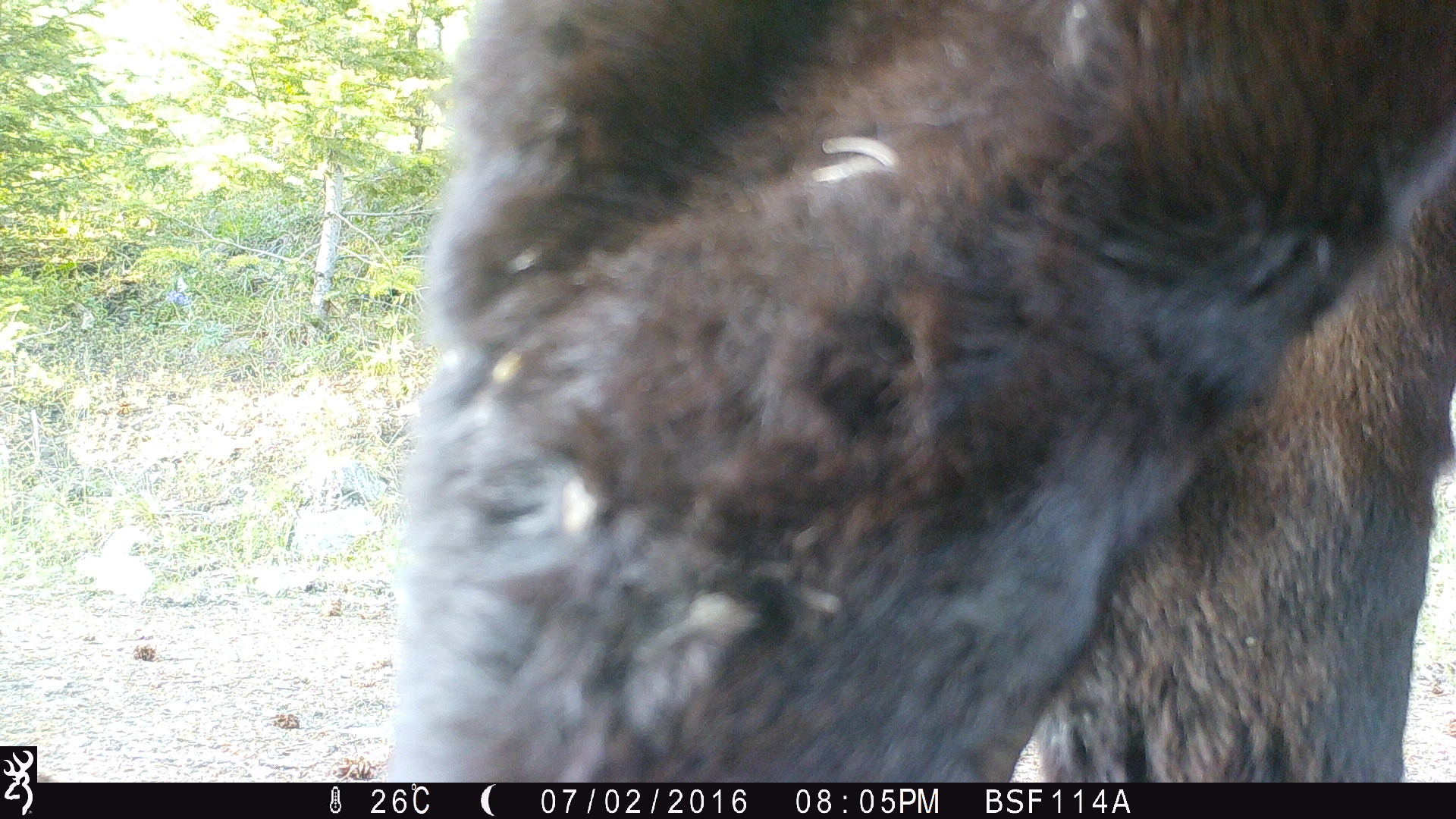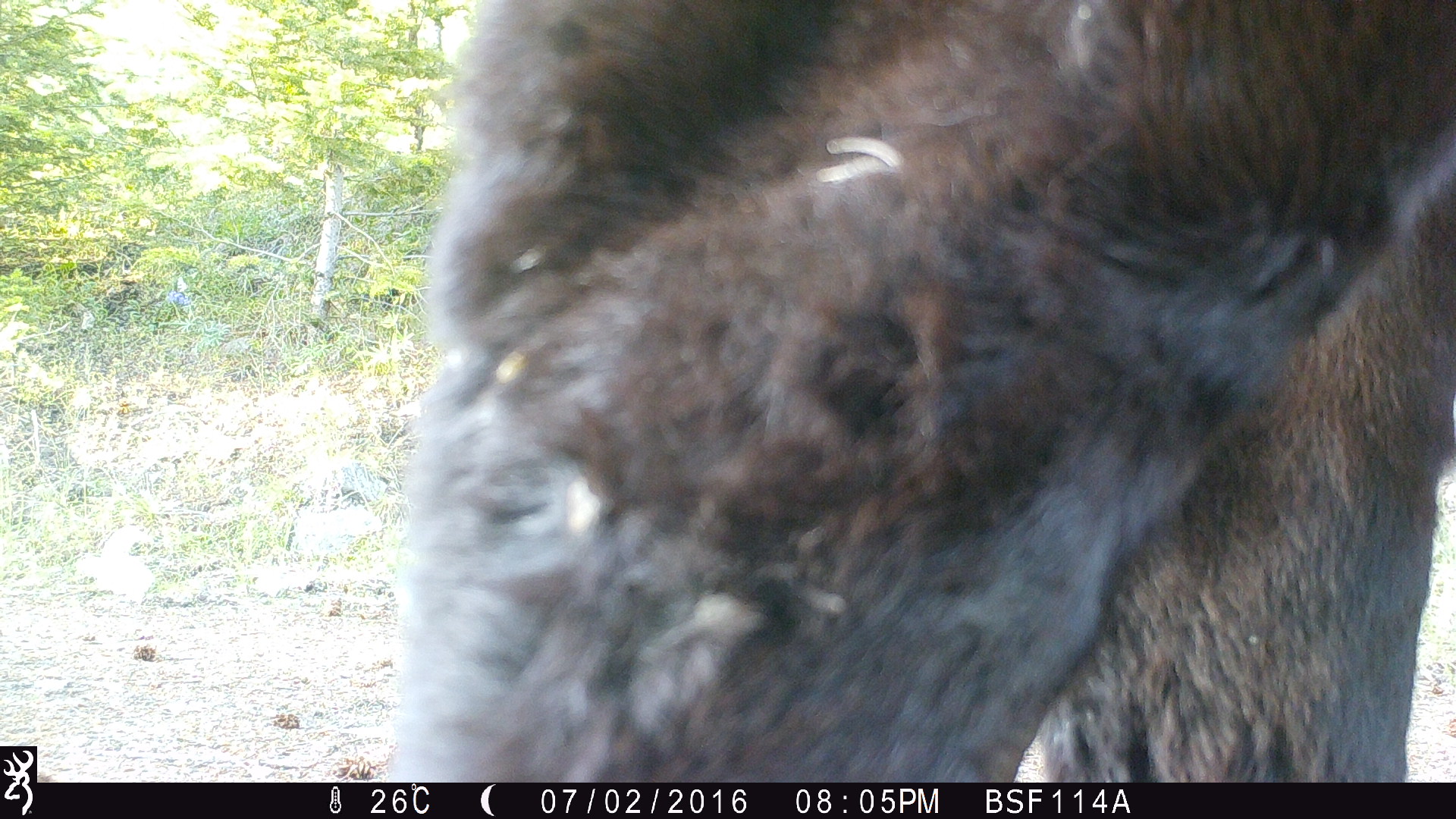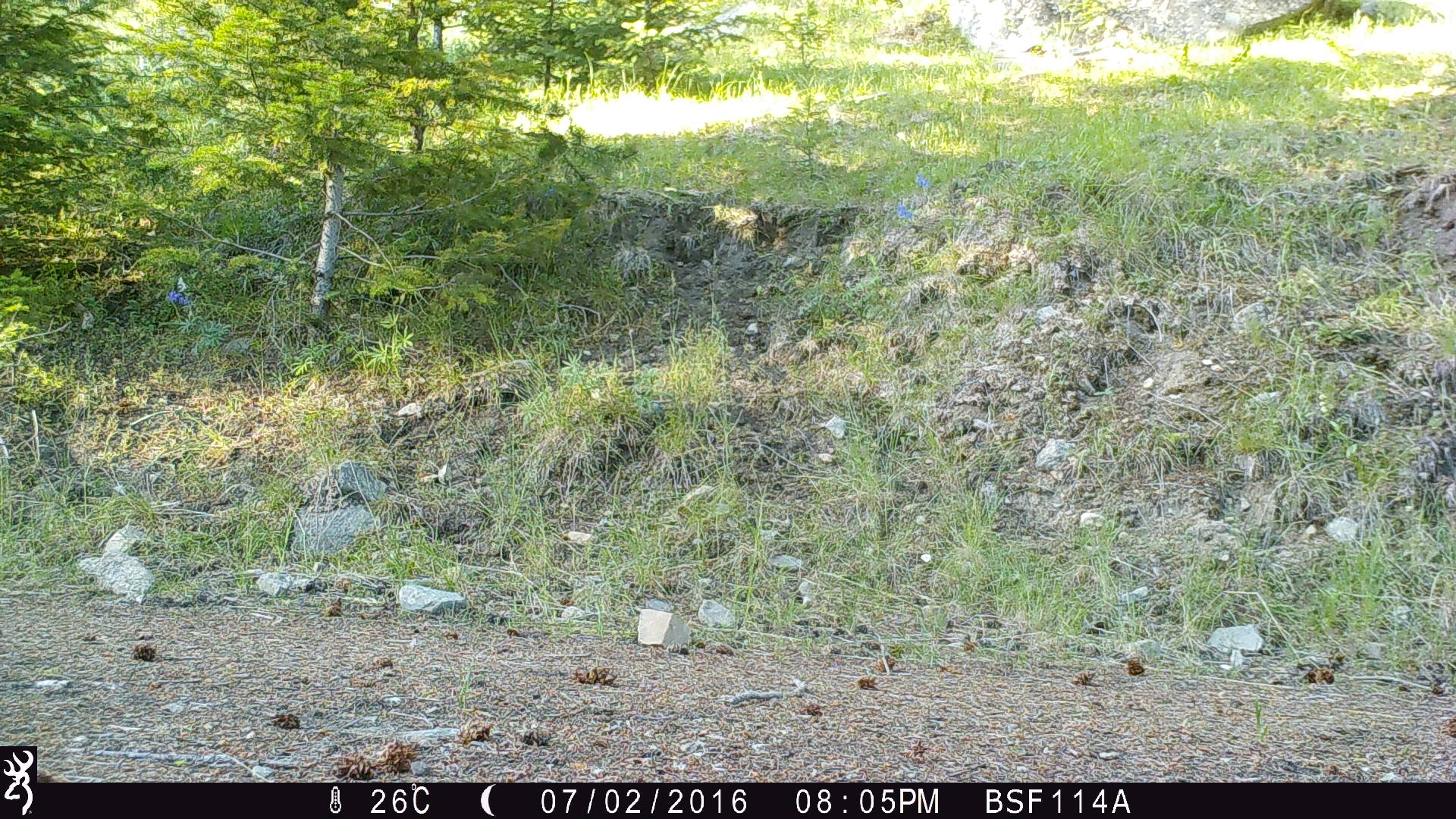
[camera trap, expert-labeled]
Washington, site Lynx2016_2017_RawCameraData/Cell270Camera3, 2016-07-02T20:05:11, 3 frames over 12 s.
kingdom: Animalia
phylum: Chordata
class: Mammalia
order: Artiodactyla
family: Bovidae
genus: Bos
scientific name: Bos taurus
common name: domestic cattle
Domestic cattle (Bos taurus). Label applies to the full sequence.